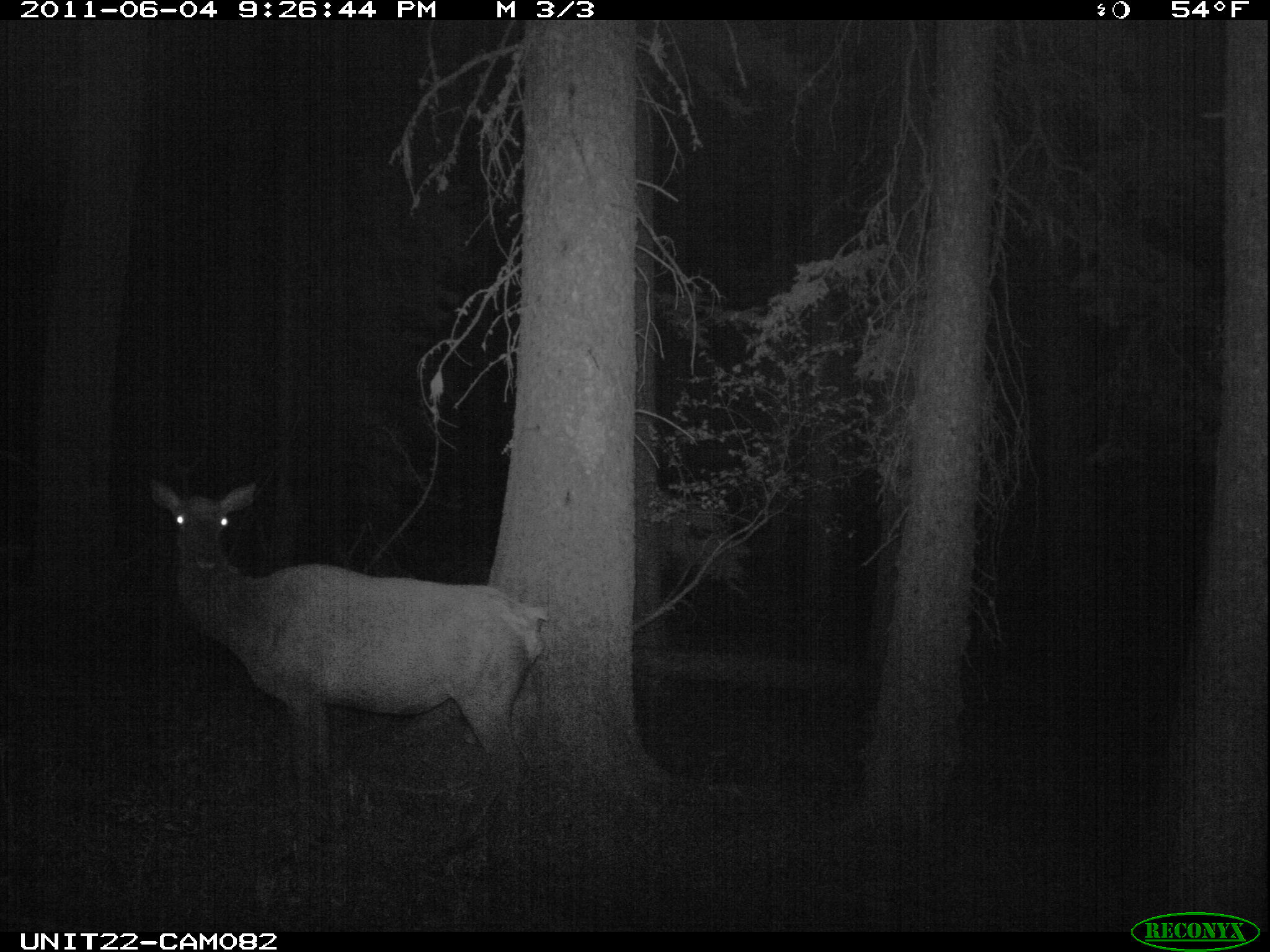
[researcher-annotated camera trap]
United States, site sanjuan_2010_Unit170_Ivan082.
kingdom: Animalia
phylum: Chordata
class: Mammalia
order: Artiodactyla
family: Cervidae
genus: Cervus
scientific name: Cervus elaphus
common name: red deer